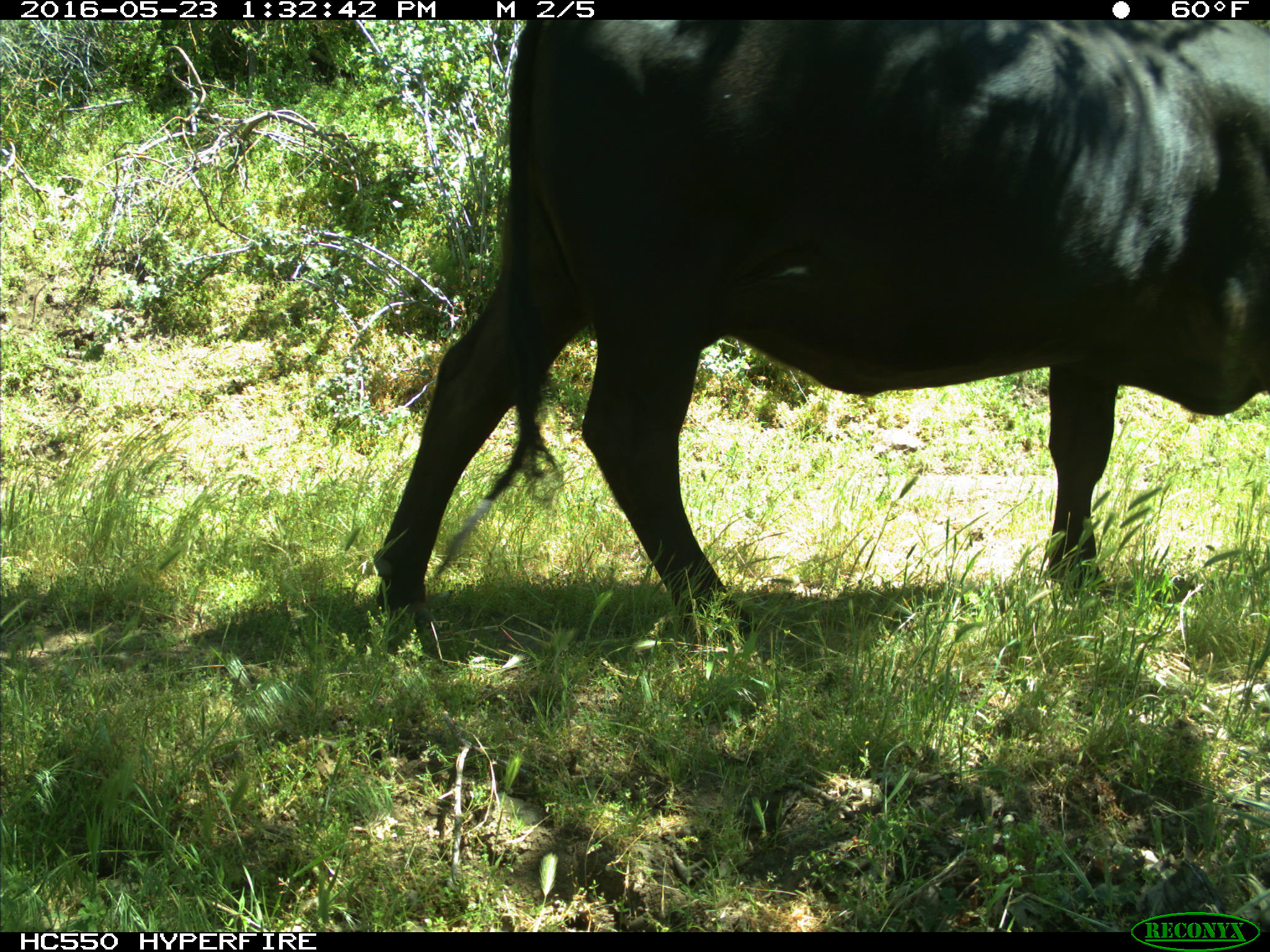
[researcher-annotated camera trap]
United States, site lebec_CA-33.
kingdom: Animalia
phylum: Chordata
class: Mammalia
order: Artiodactyla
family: Bovidae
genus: Bos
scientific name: Bos taurus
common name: domestic cow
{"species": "Bos taurus (domestic cow)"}